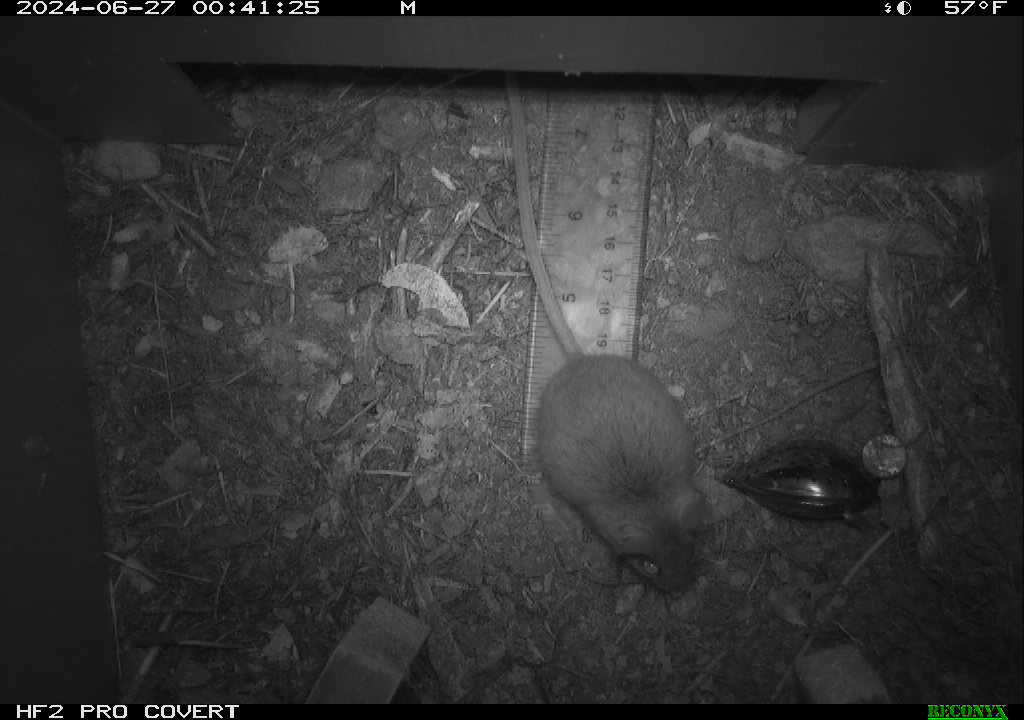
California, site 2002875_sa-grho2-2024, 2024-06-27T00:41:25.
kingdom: Animalia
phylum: Chordata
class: Mammalia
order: Rodentia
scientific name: Rodentia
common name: mouse species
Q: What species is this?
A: Mouse species (Rodentia).